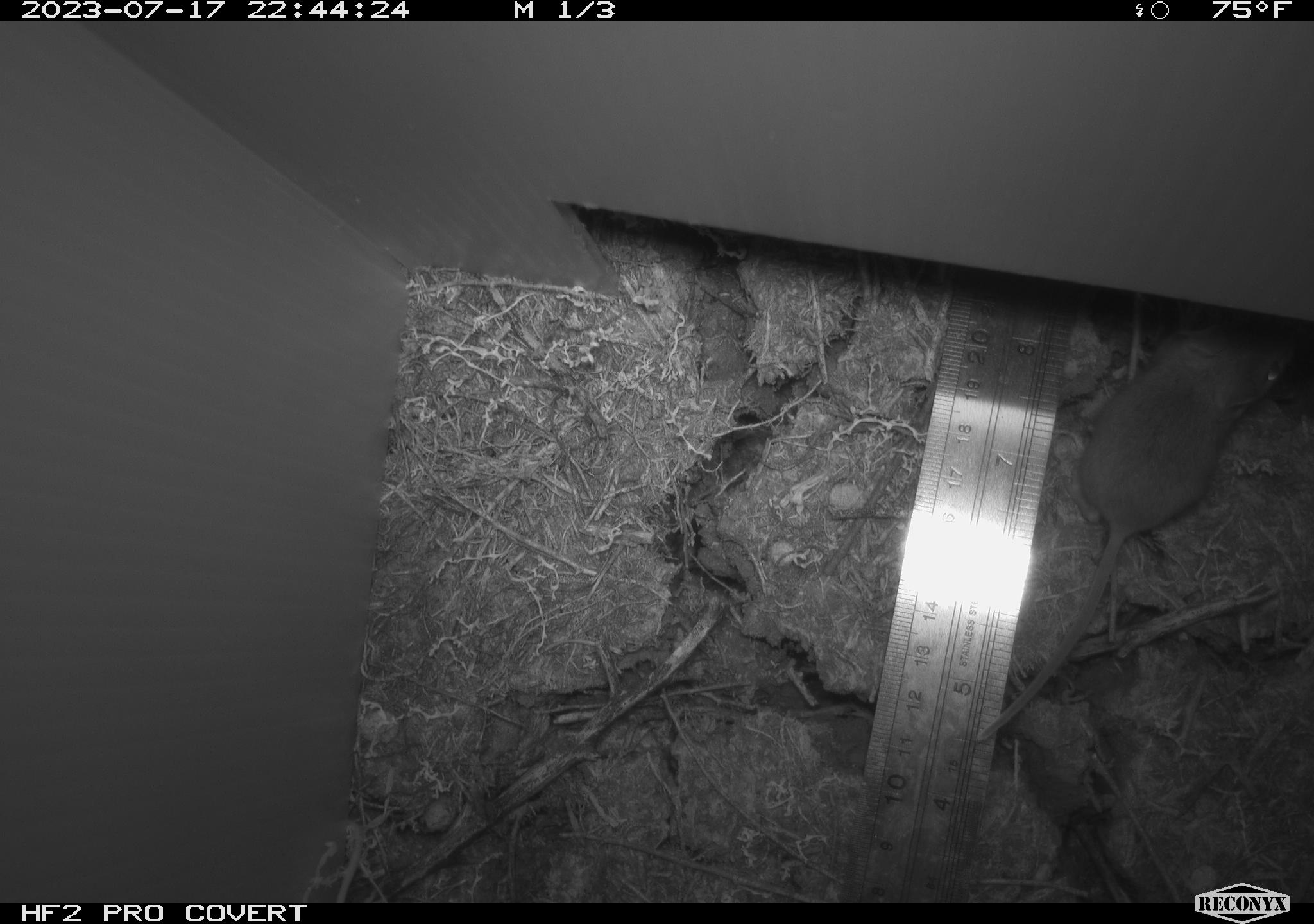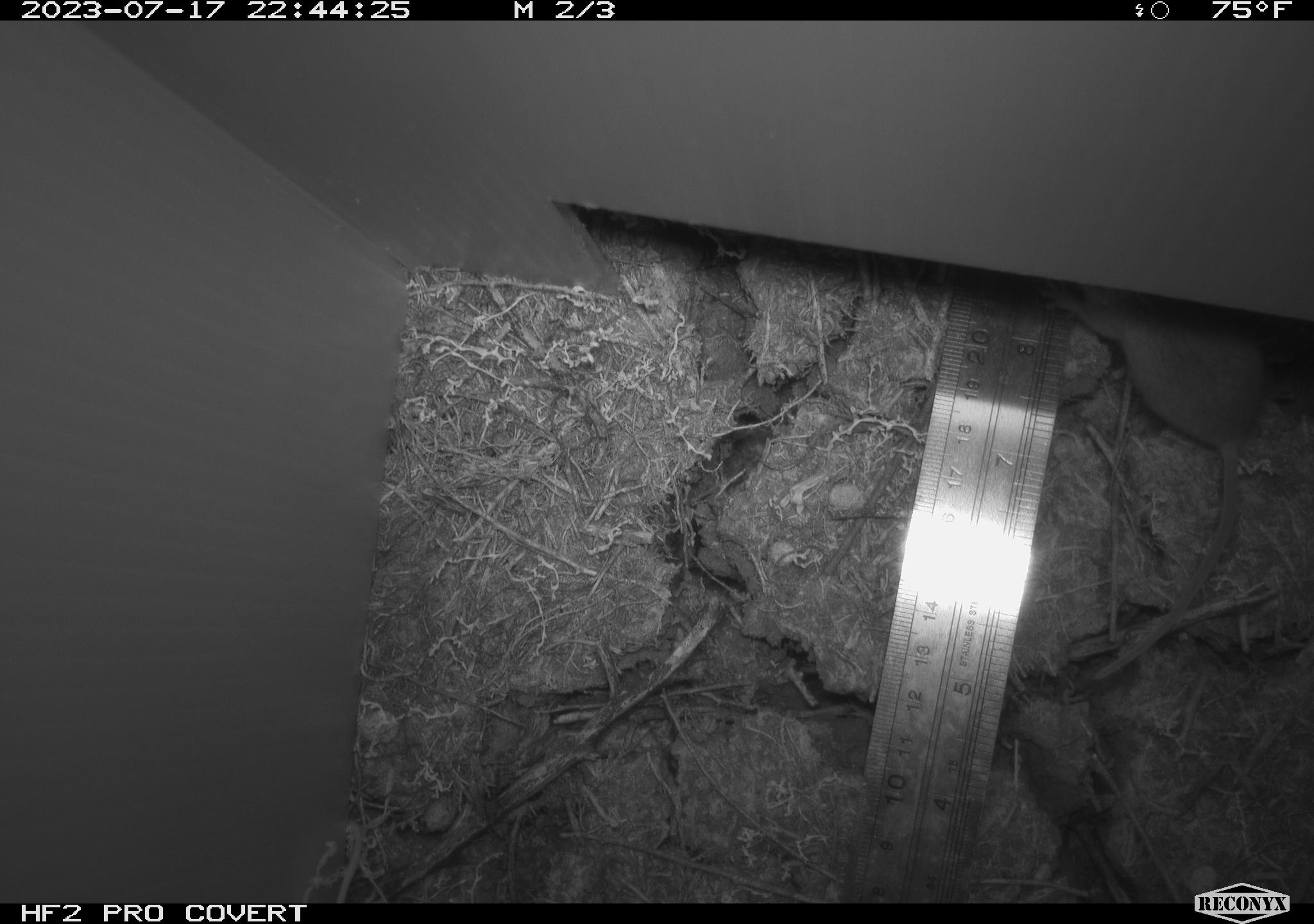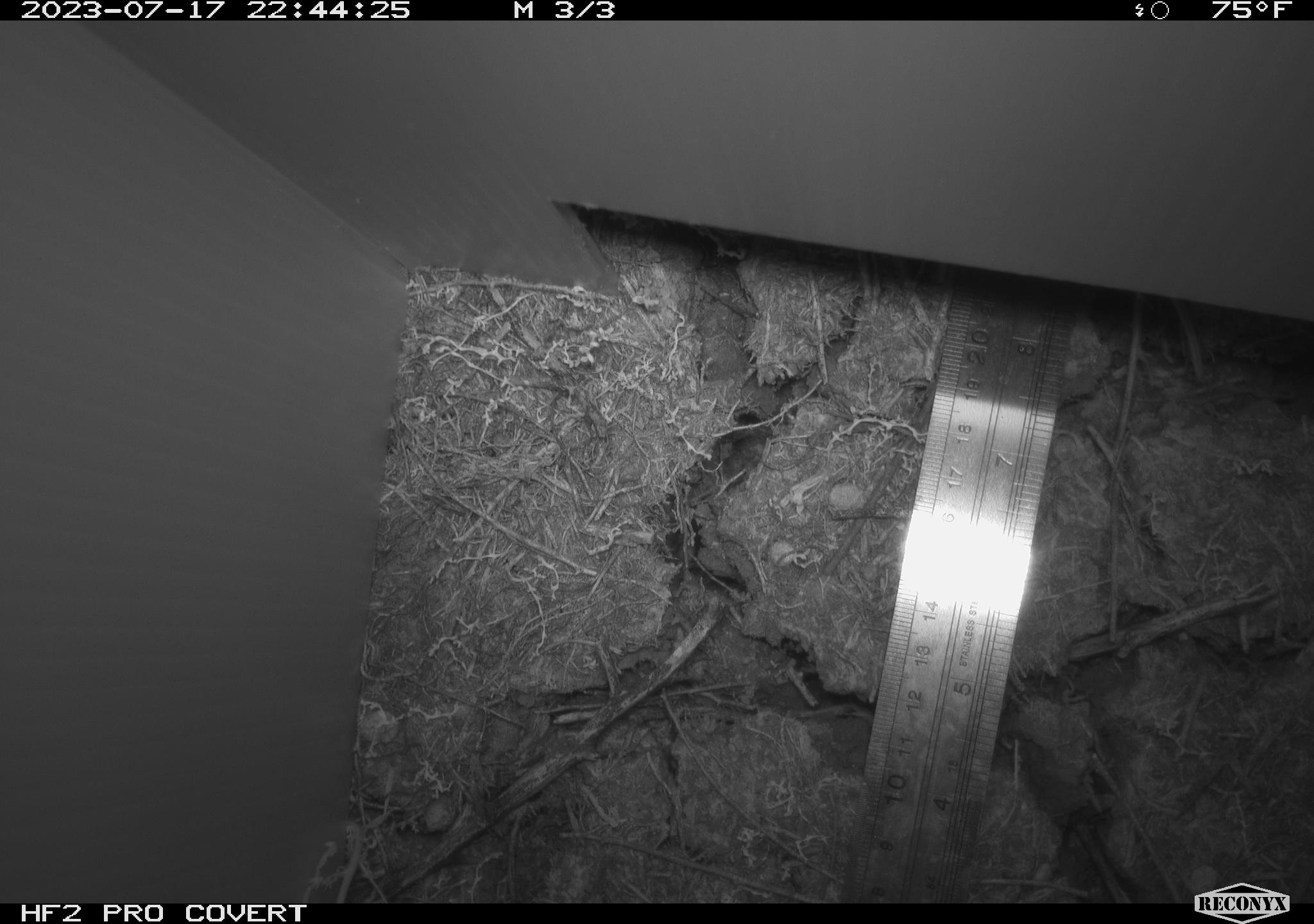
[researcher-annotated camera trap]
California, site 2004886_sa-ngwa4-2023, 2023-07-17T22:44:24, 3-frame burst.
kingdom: Animalia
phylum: Chordata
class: Mammalia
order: Rodentia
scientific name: Rodentia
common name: mouse species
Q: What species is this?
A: Mouse species (Rodentia).